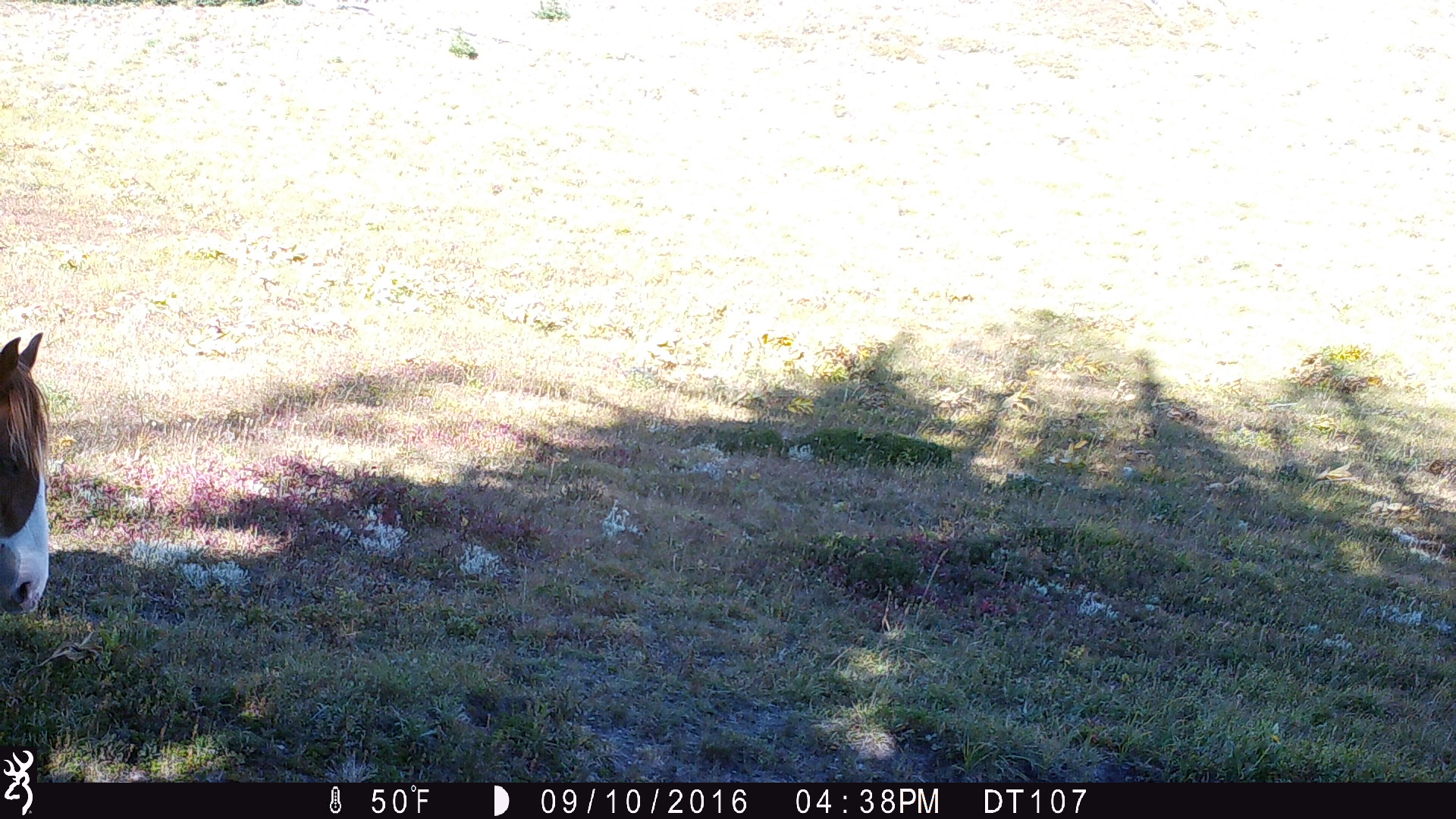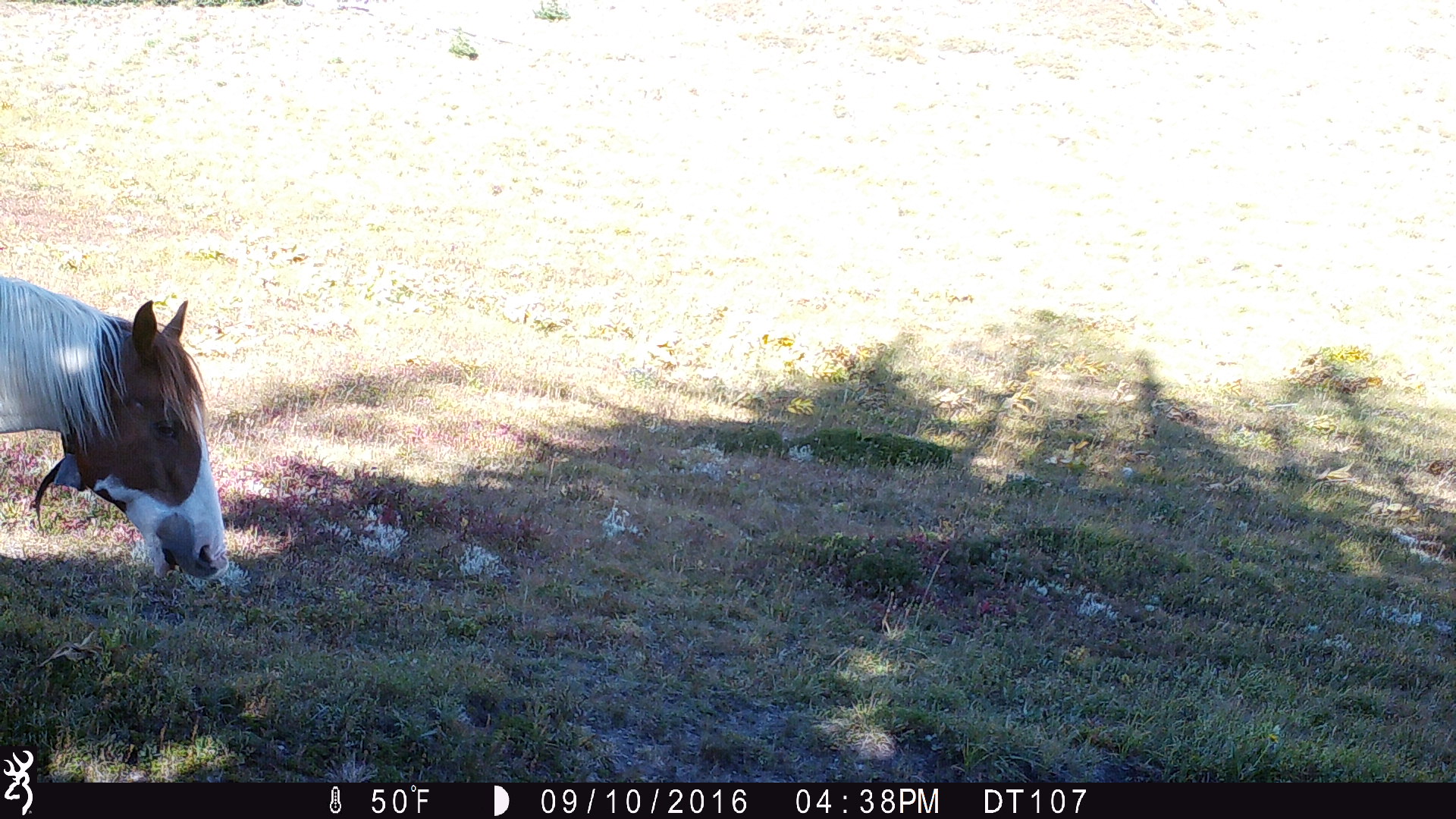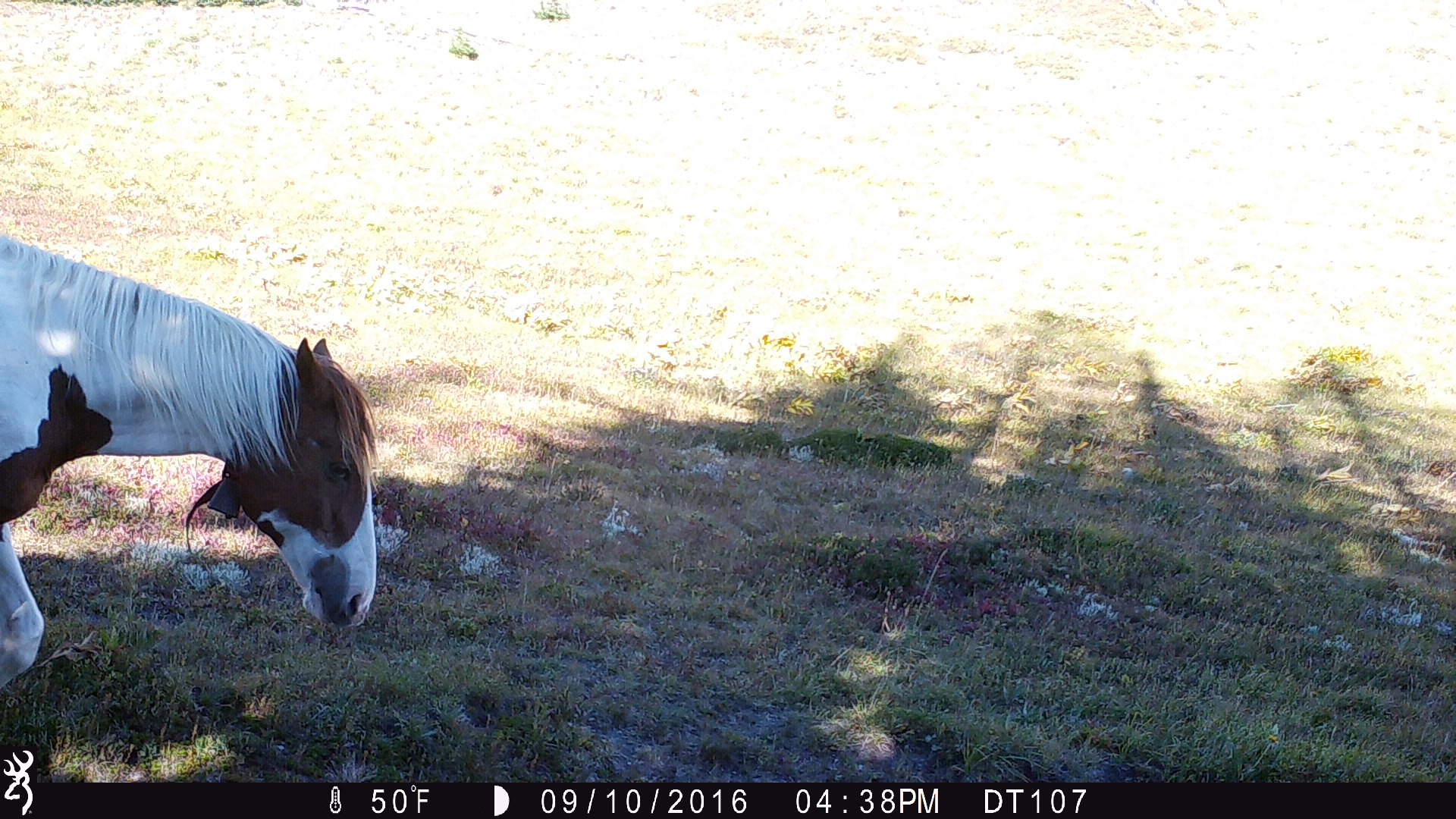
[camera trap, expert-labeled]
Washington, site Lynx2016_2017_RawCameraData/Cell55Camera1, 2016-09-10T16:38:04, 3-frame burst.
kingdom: Animalia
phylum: Chordata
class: Mammalia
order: Perissodactyla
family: Equidae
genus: Equus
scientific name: Equus caballus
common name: domestic horse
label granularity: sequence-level